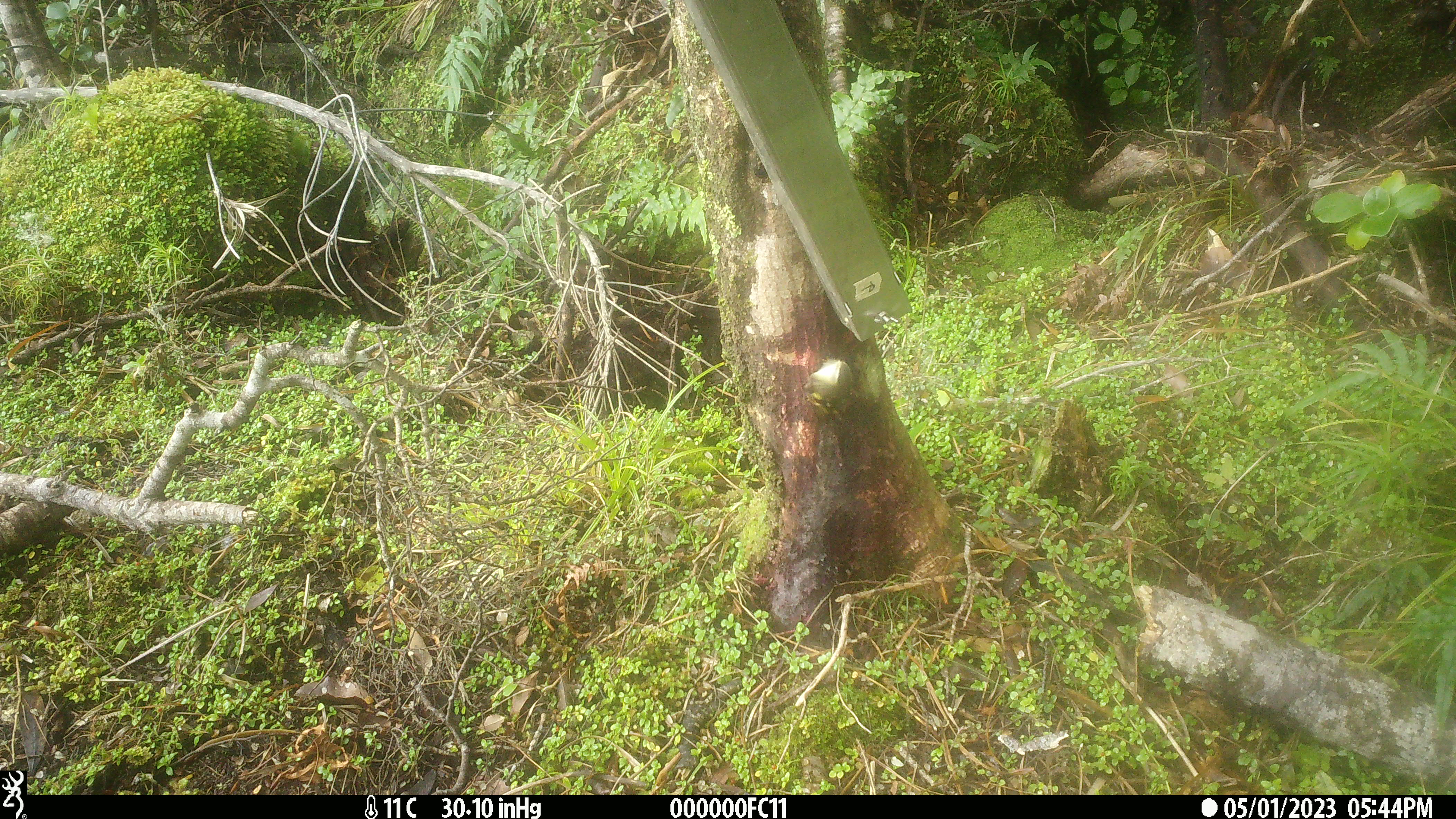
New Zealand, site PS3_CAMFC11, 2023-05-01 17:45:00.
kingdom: Animalia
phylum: Chordata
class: Aves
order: Passeriformes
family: Acanthisittidae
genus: Acanthisitta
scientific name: Acanthisitta chloris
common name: rifleman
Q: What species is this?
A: Rifleman (Acanthisitta chloris).